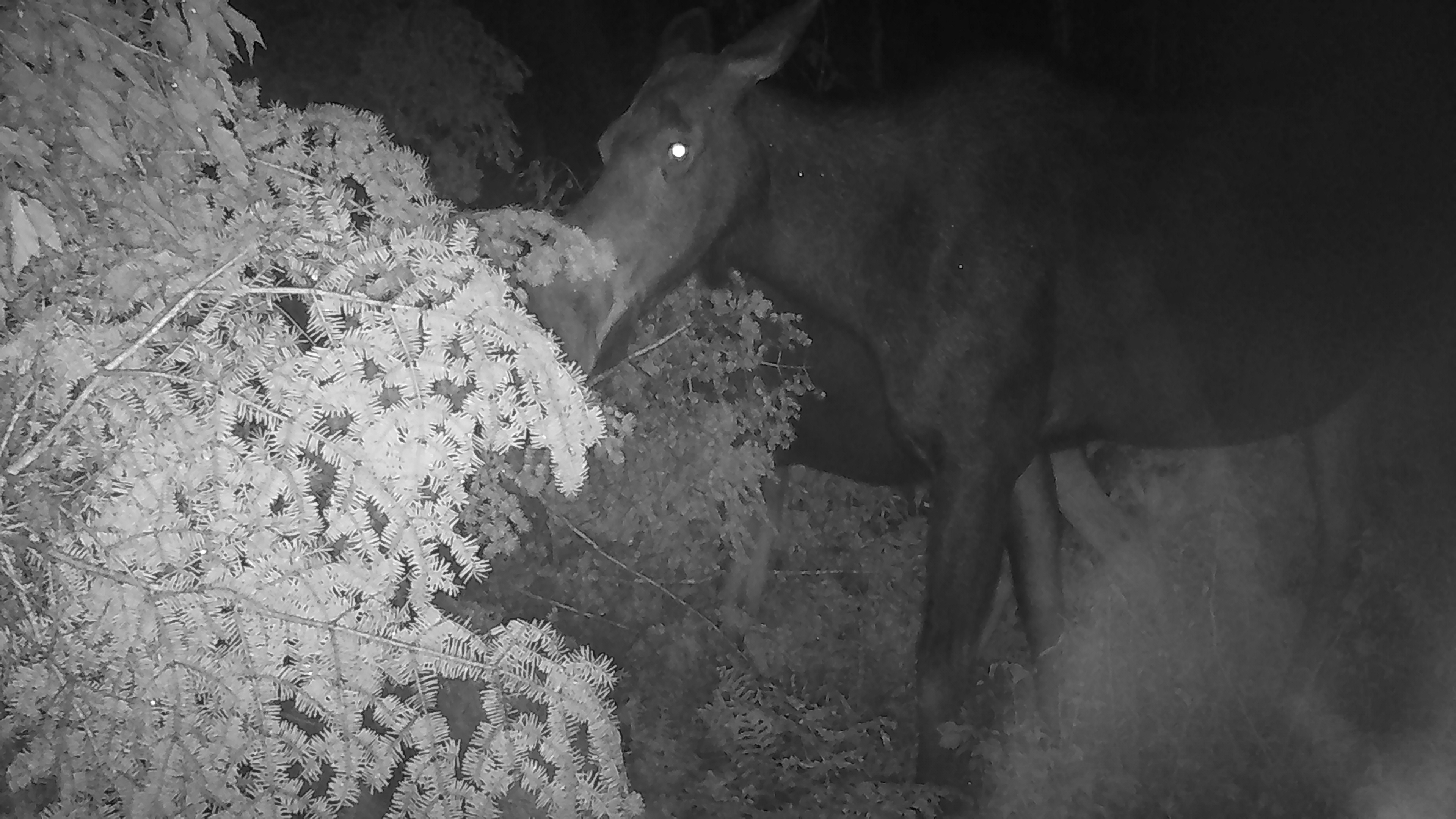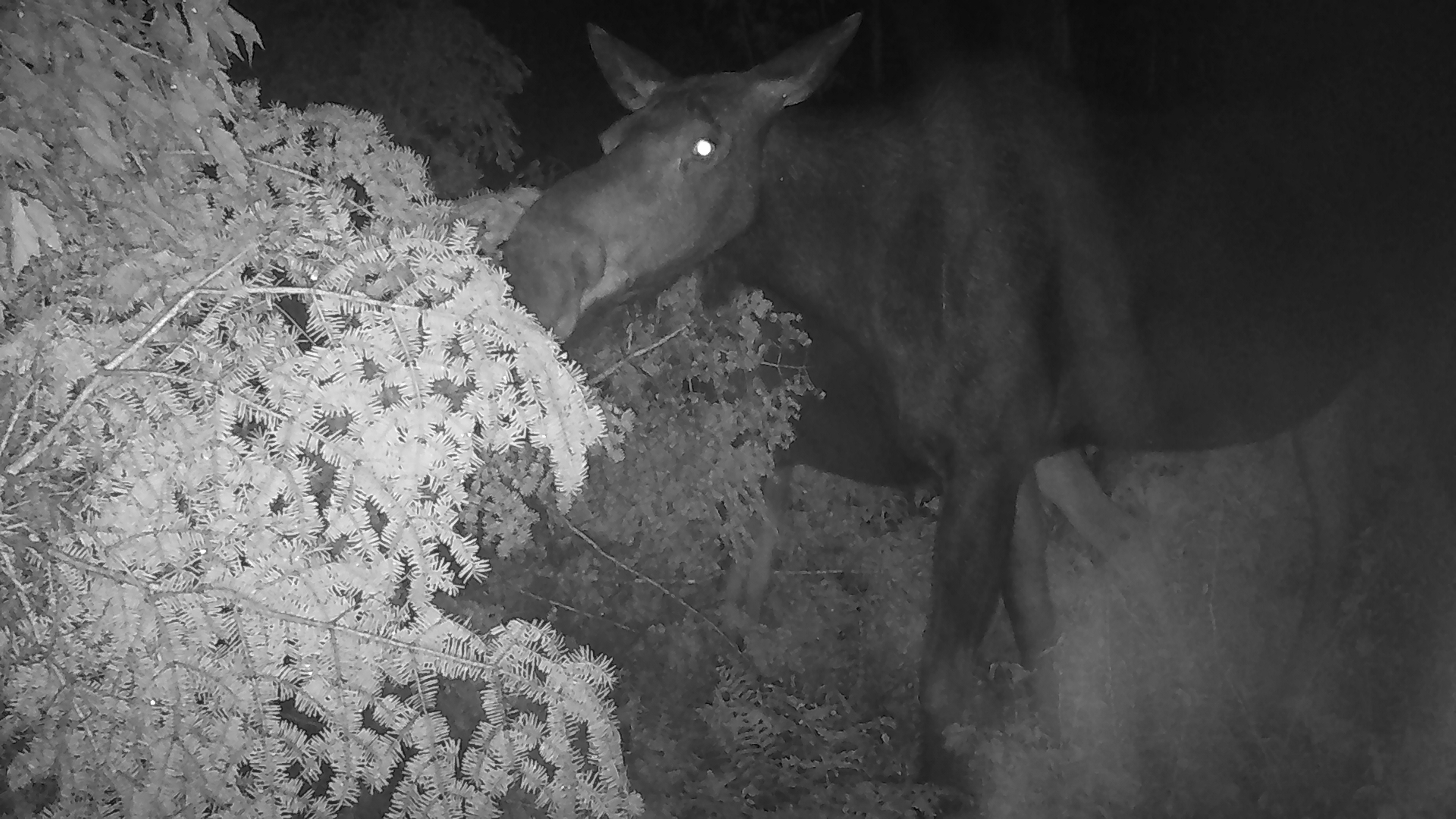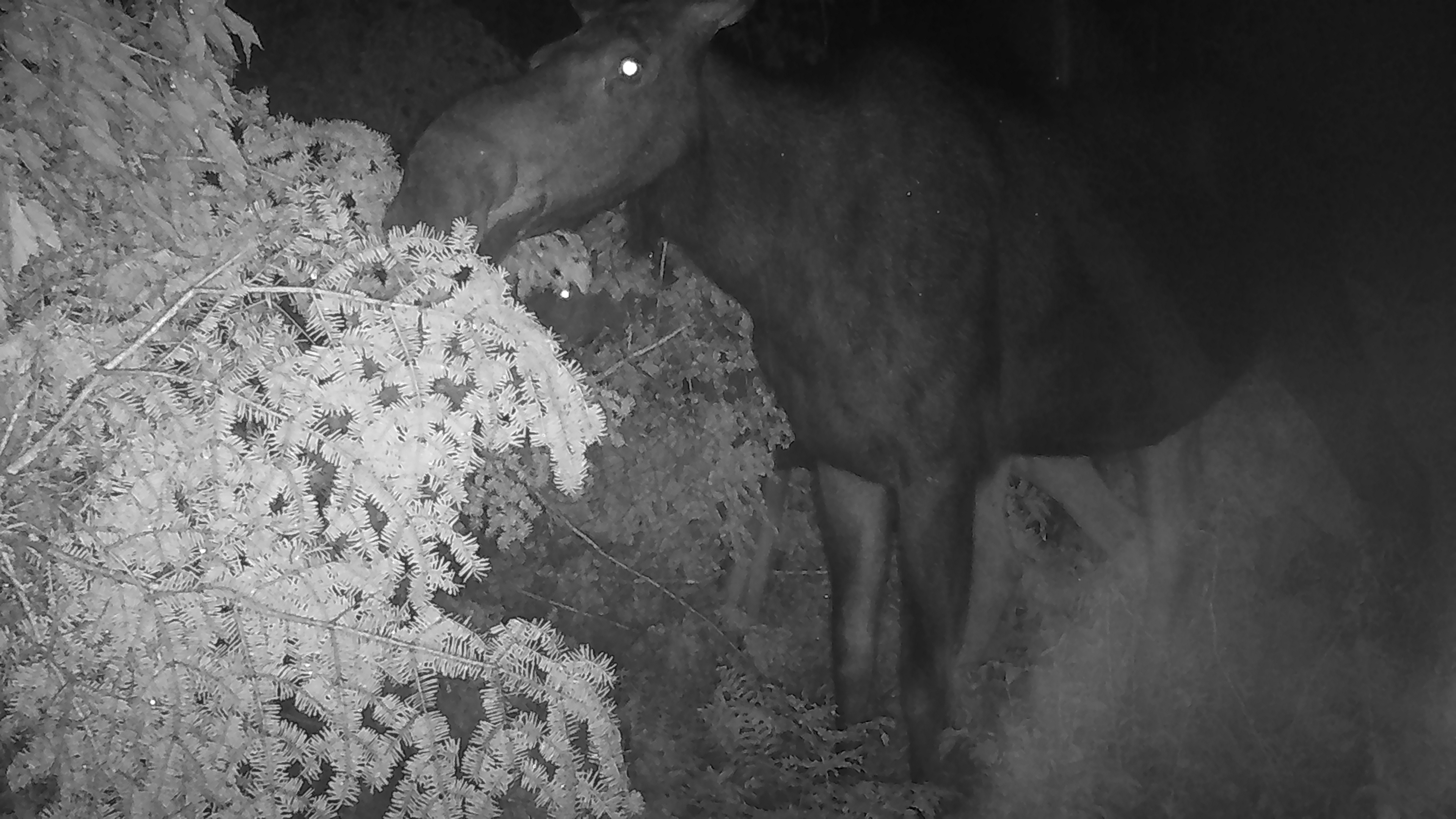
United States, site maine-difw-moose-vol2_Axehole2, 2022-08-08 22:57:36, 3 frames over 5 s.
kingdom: Animalia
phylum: Chordata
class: Mammalia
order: Artiodactyla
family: Cervidae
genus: Alces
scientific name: Alces alces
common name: moose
Moose (Alces alces).